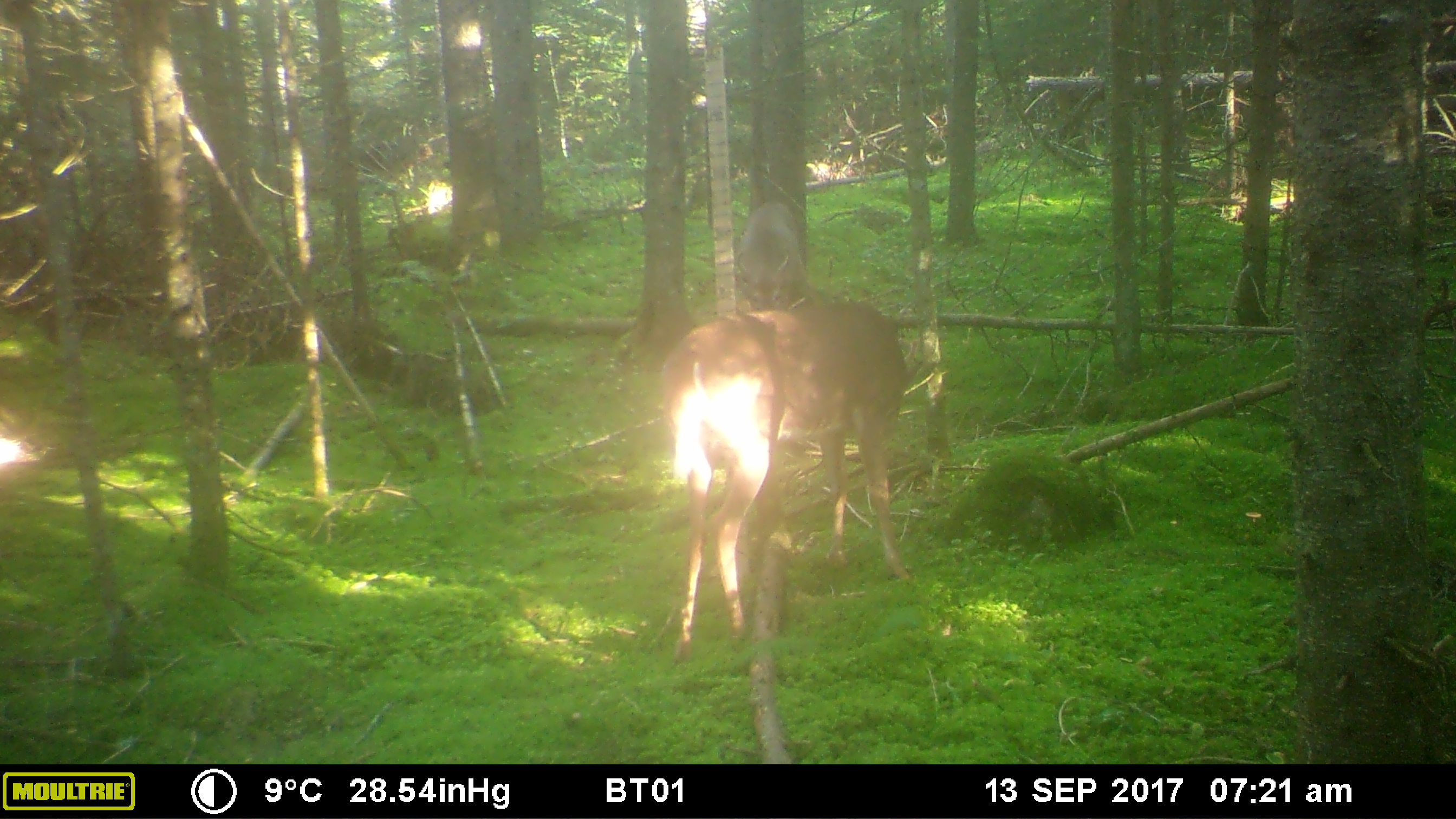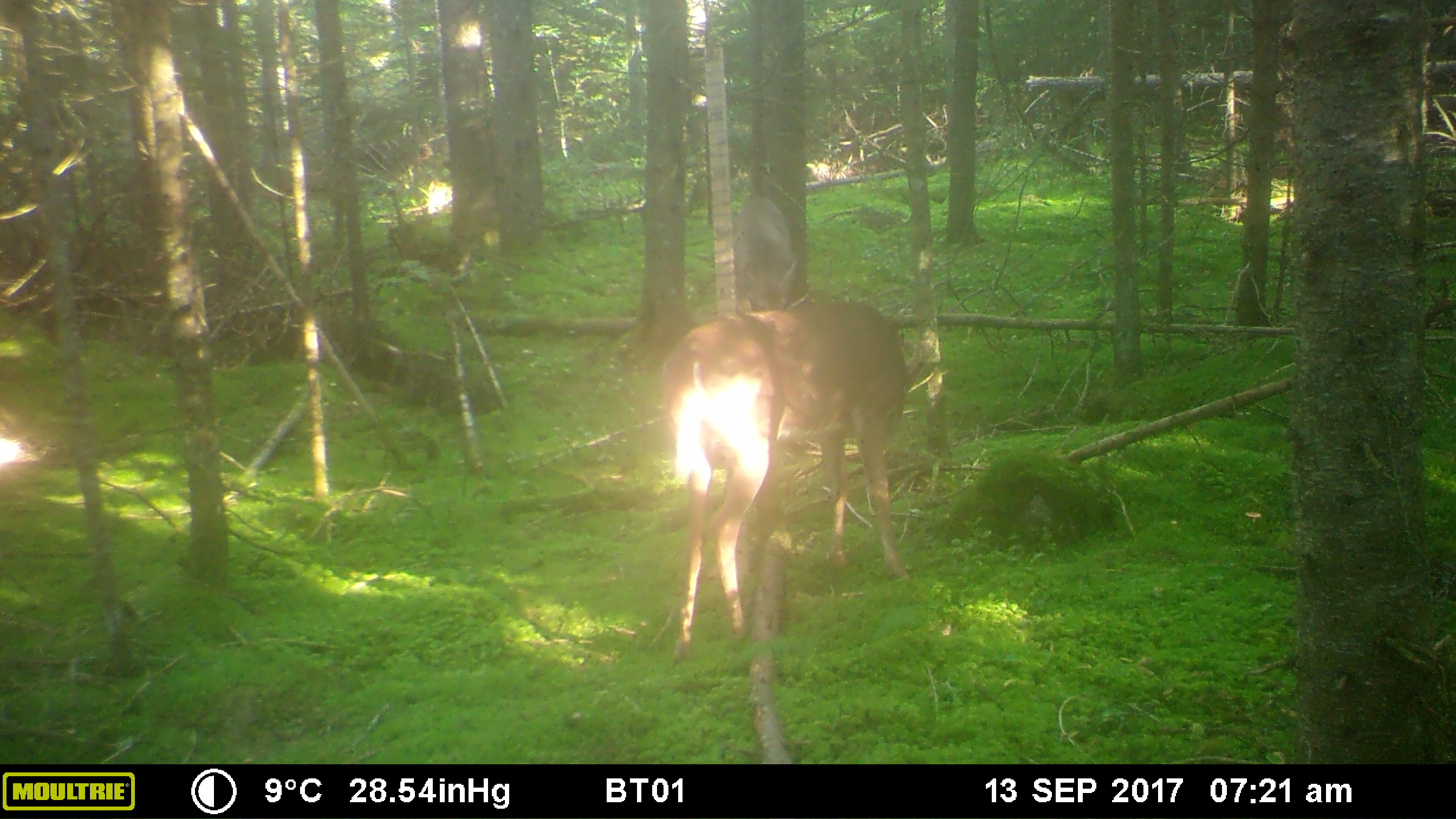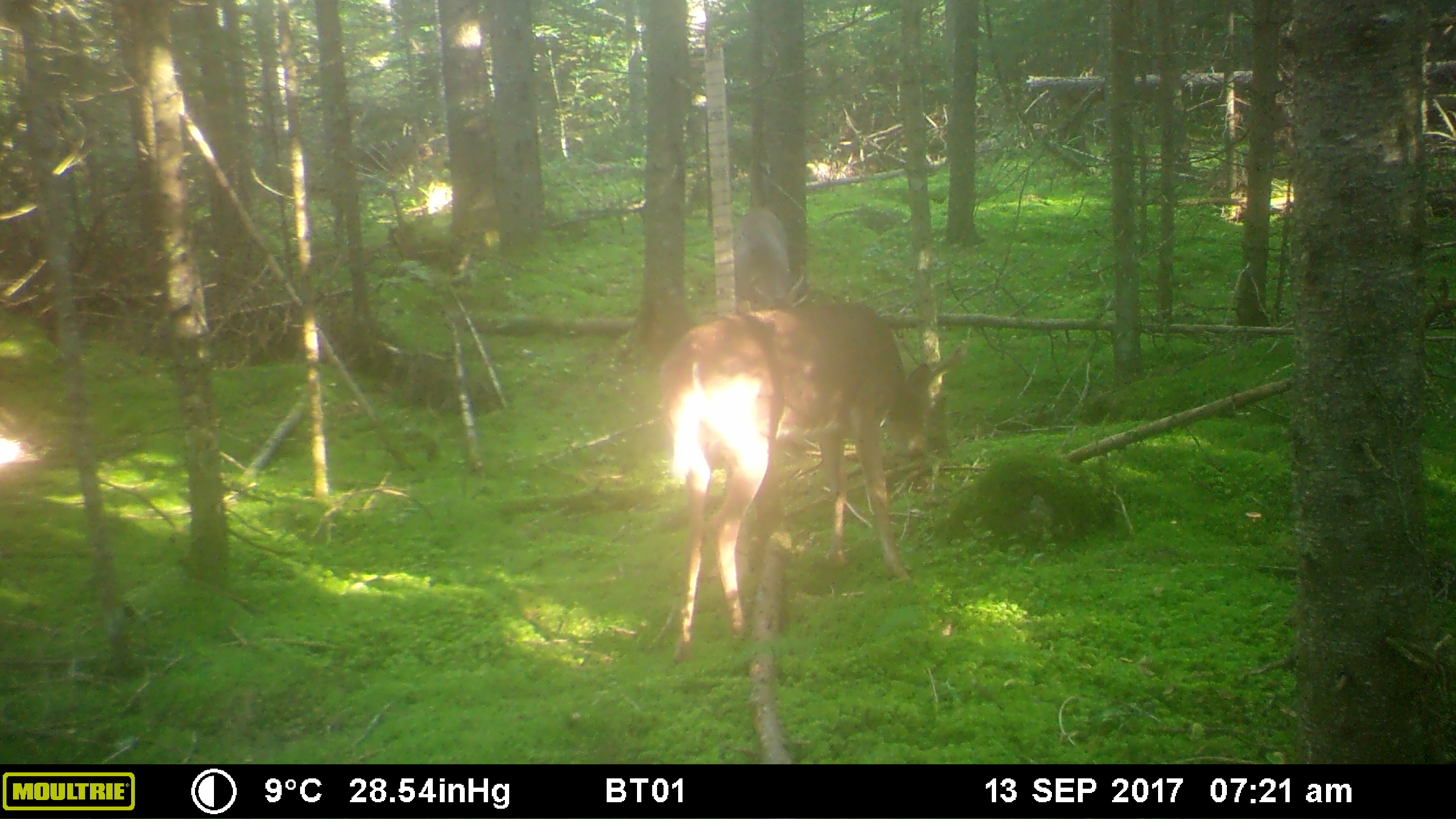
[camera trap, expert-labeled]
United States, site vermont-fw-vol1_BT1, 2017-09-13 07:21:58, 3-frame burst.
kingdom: Animalia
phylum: Chordata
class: Mammalia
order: Artiodactyla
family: Cervidae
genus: Odocoileus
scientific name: Odocoileus virginianus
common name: white-tailed deer